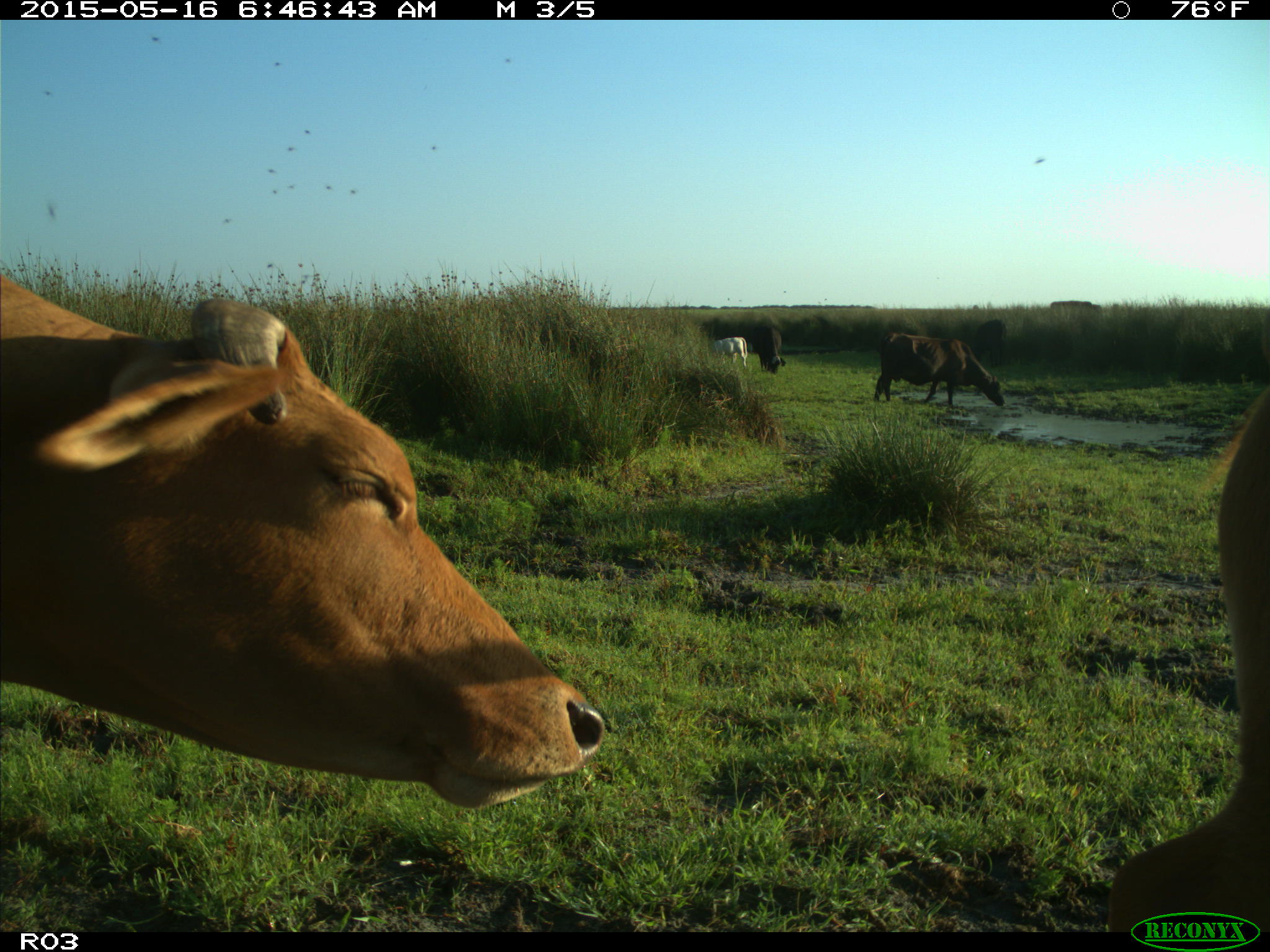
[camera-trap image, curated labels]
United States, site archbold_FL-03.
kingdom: Animalia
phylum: Chordata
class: Mammalia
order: Artiodactyla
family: Bovidae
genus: Bos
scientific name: Bos taurus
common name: domestic cow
Bos taurus (domestic cow).